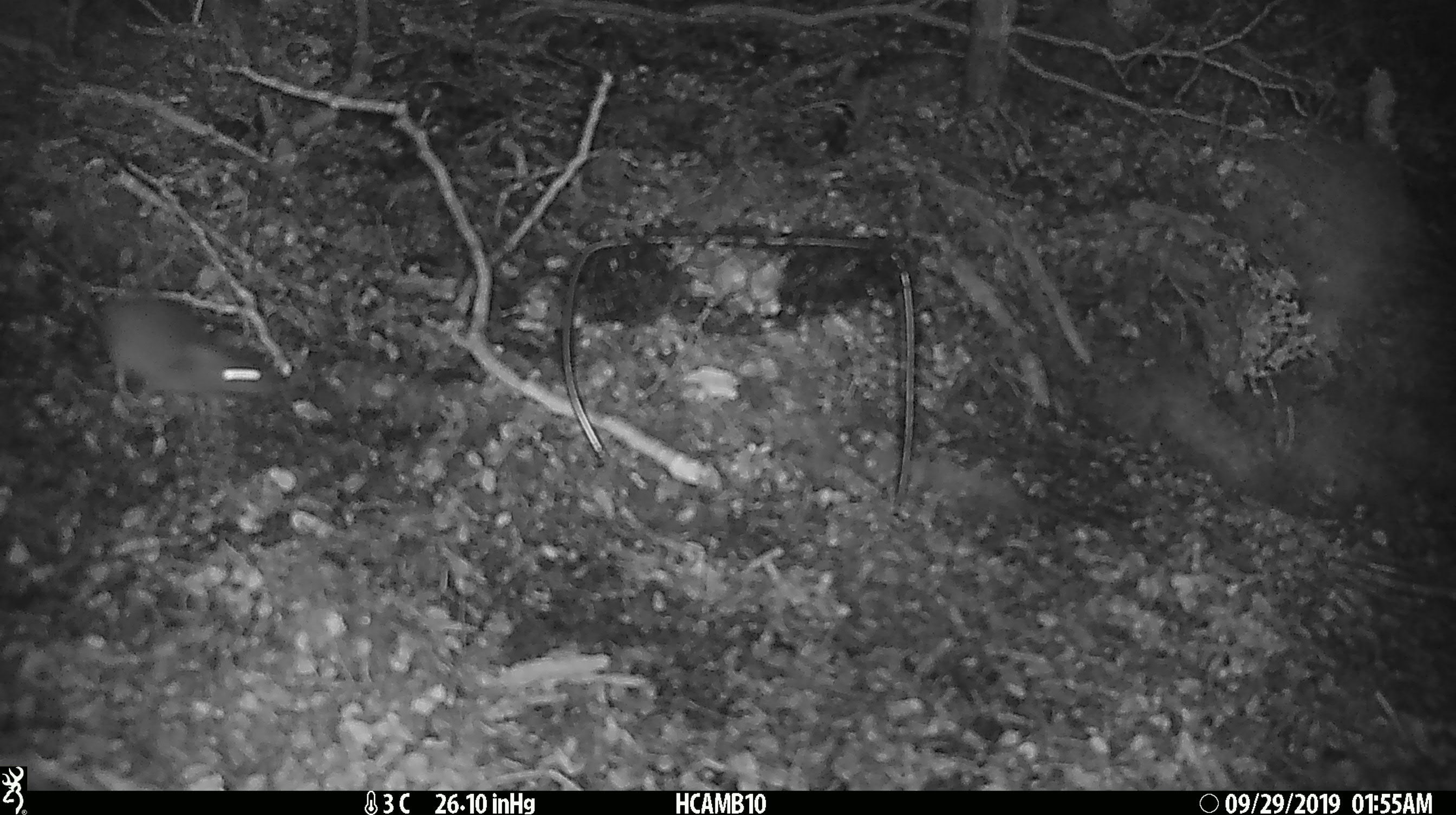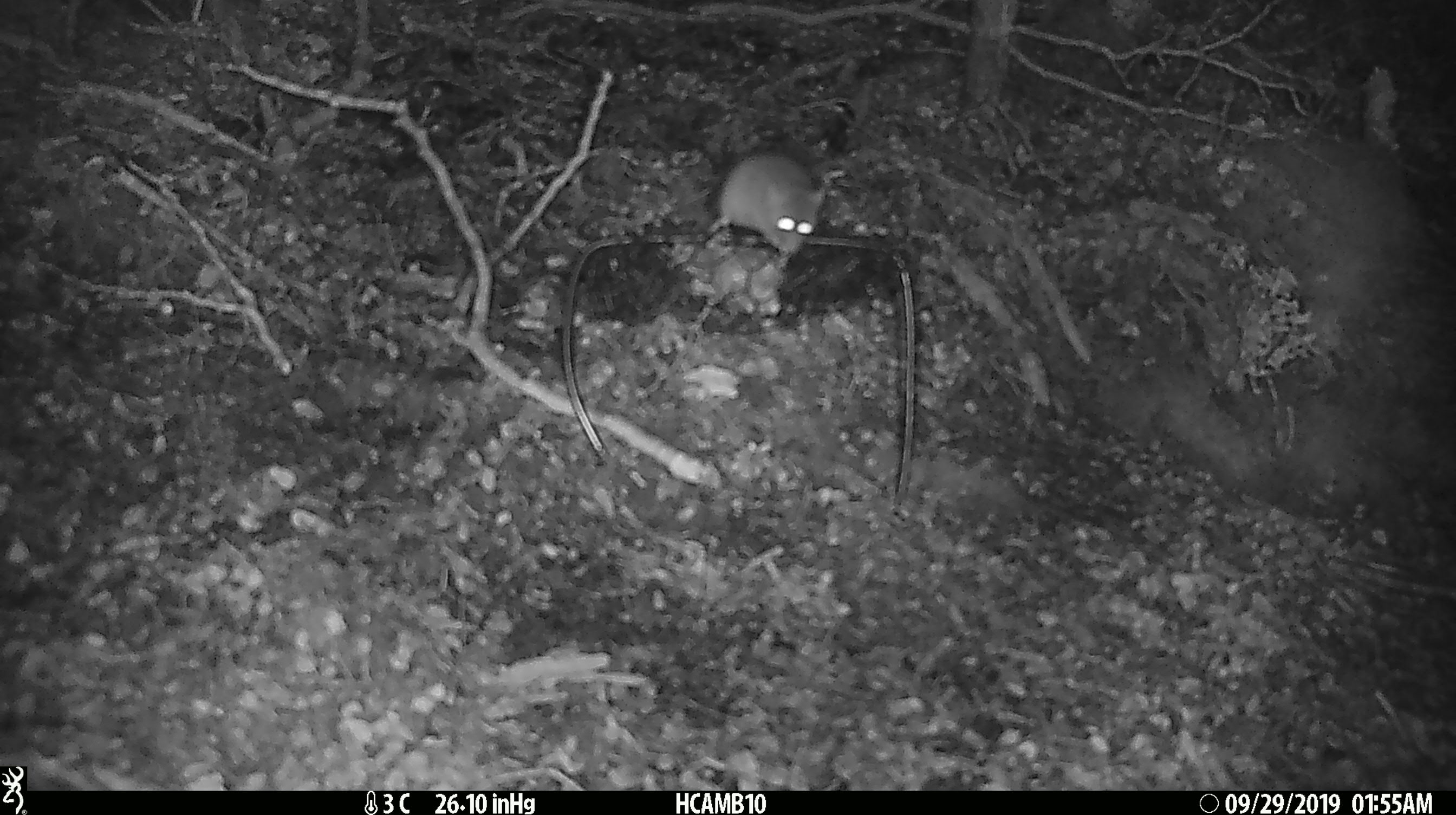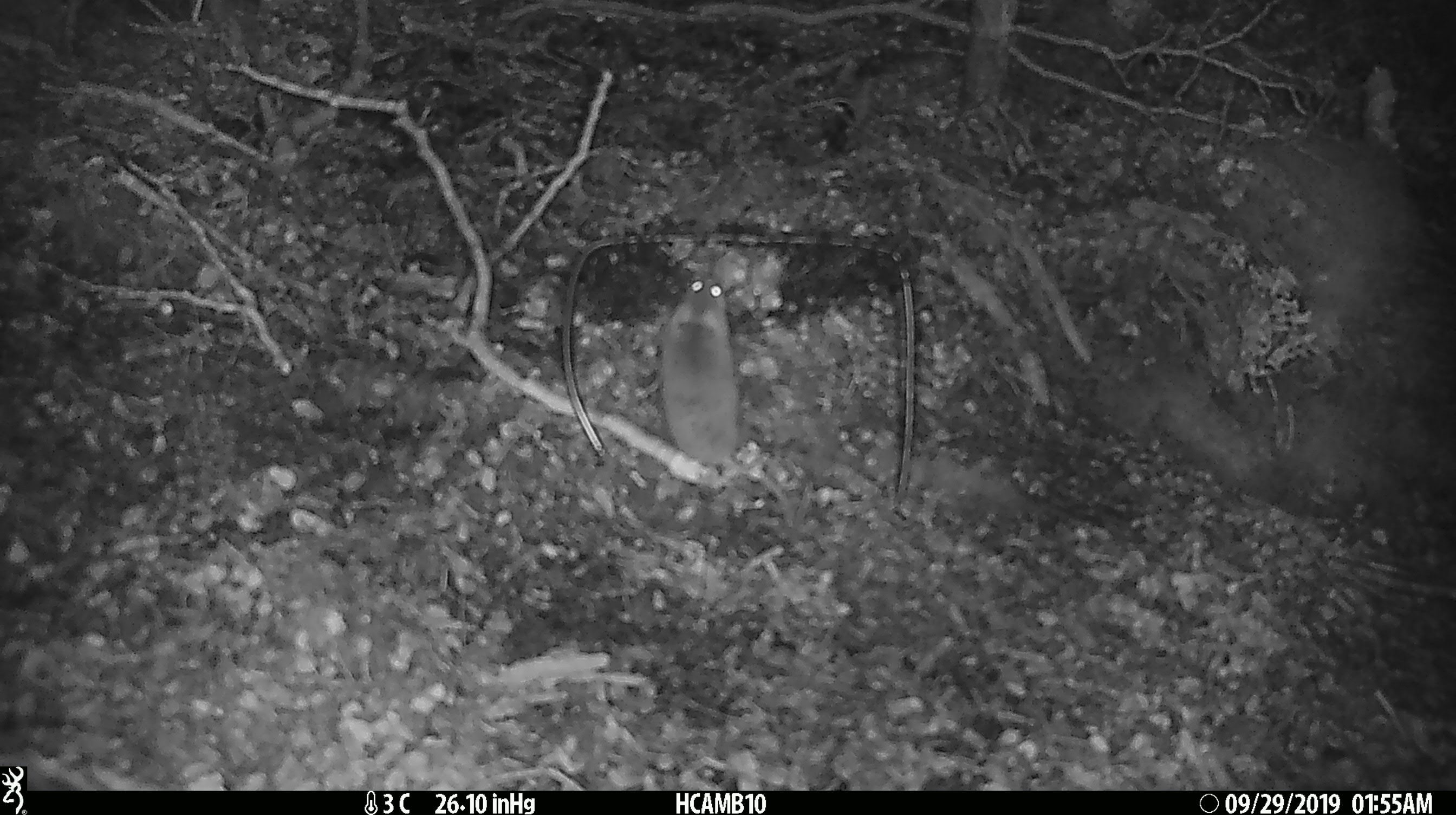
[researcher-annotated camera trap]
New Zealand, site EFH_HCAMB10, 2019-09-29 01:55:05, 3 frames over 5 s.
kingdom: Animalia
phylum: Chordata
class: Mammalia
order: Rodentia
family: Muridae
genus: Mus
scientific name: Mus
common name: mouse